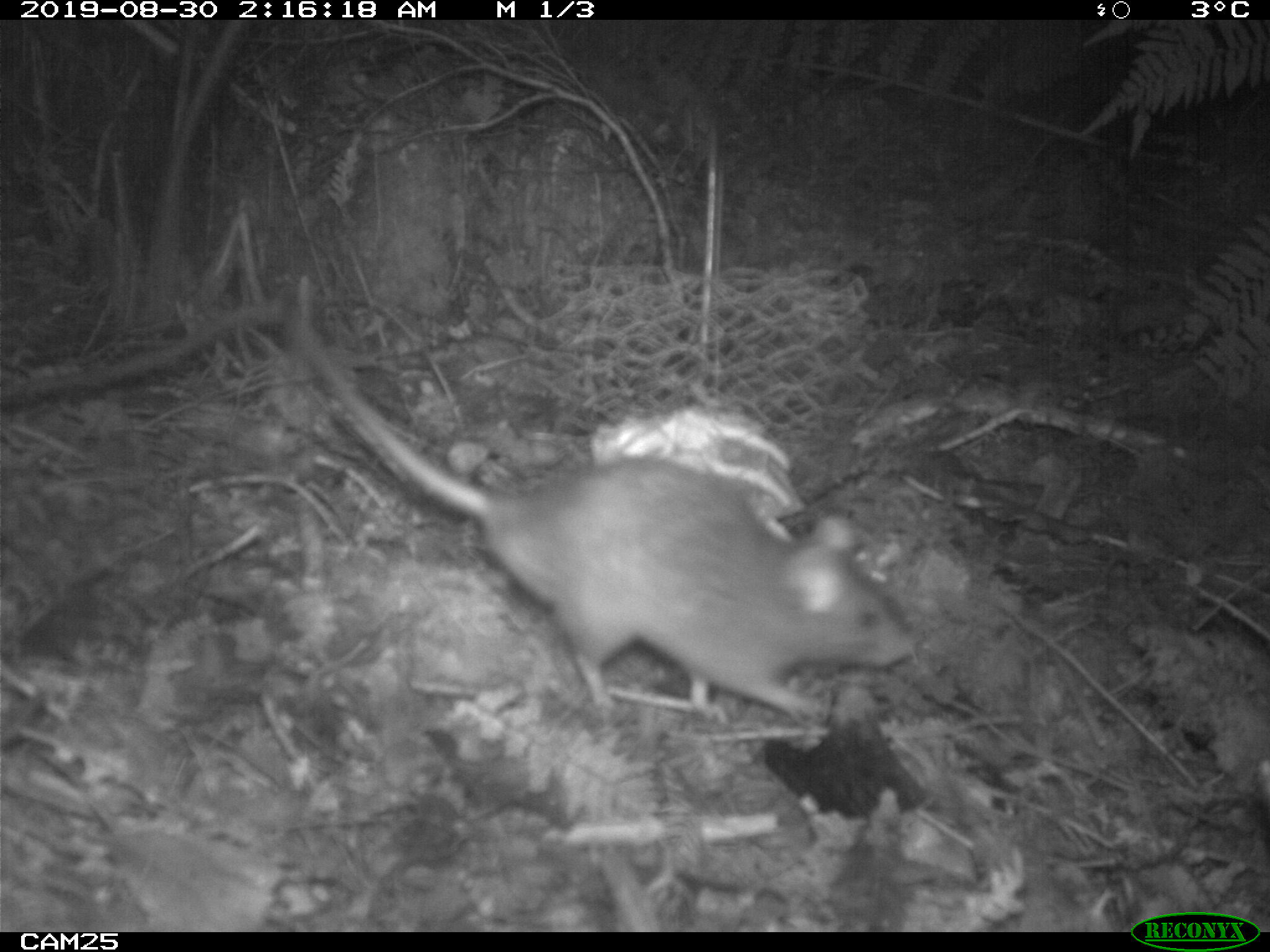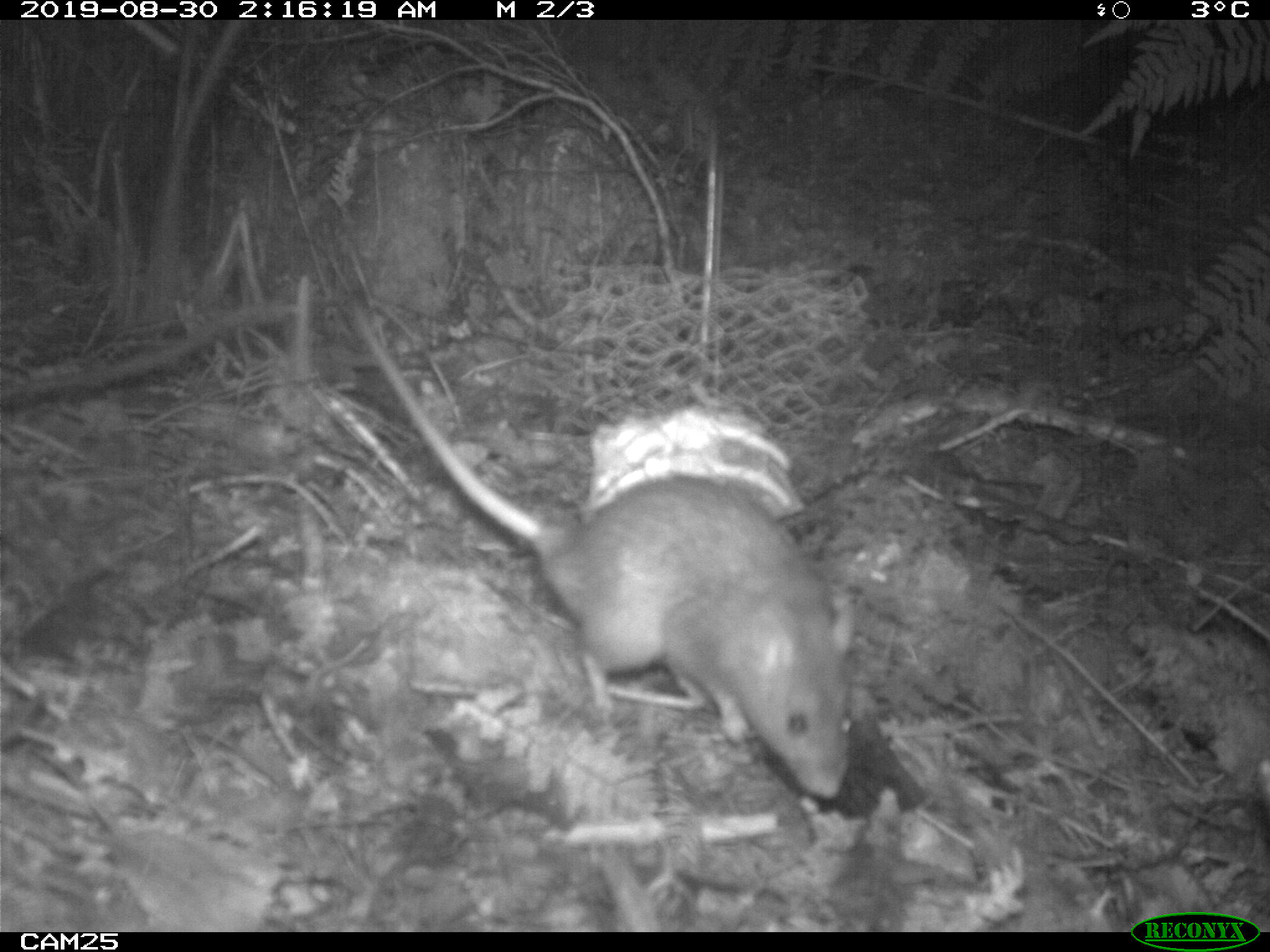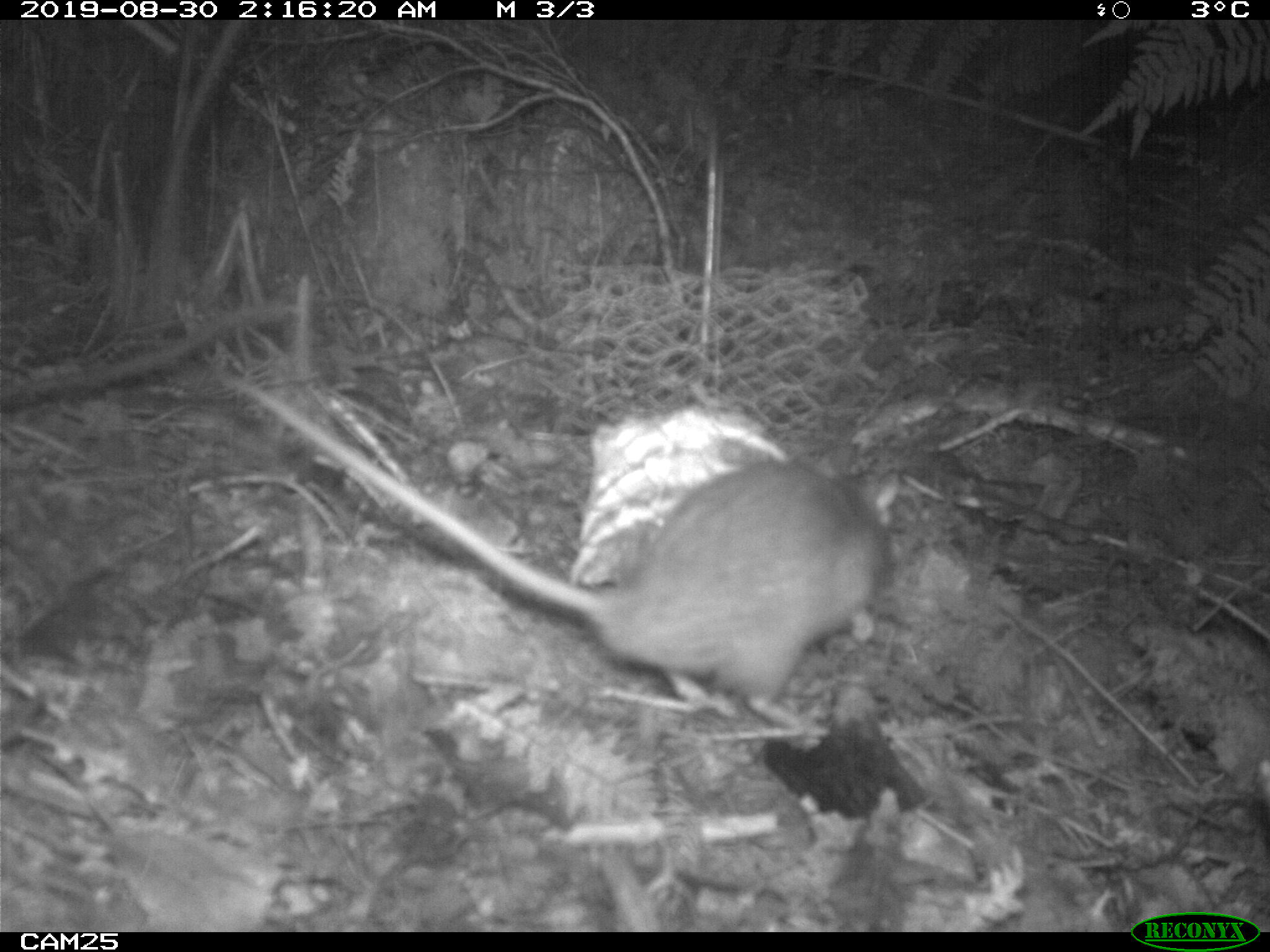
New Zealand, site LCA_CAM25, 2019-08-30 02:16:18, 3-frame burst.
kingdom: Animalia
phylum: Chordata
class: Mammalia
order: Rodentia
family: Muridae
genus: Rattus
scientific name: Rattus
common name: rat